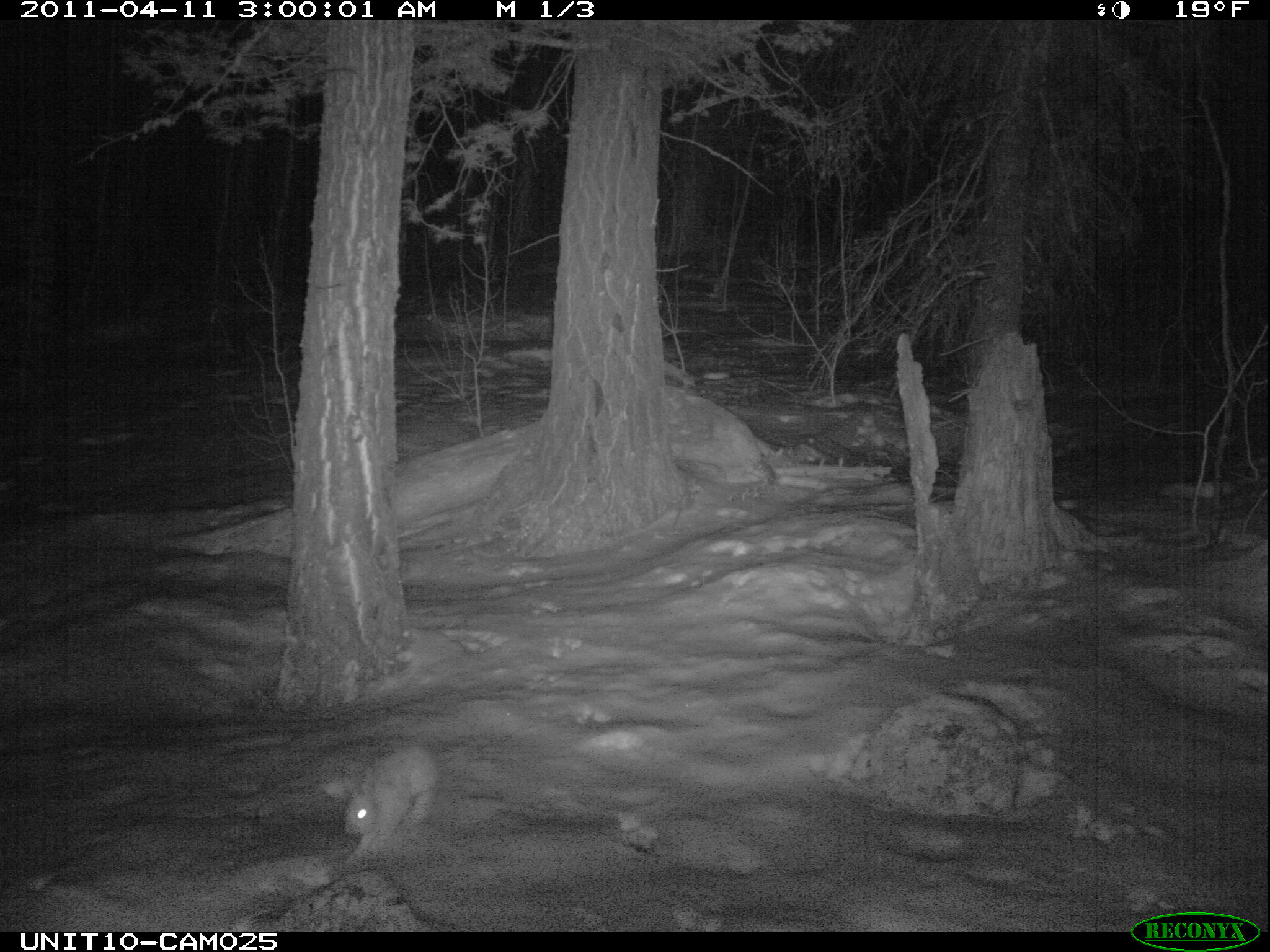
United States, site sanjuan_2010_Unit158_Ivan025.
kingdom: Animalia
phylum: Chordata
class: Mammalia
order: Lagomorpha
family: Leporidae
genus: Lepus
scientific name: Lepus americanus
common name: snowshoe hare